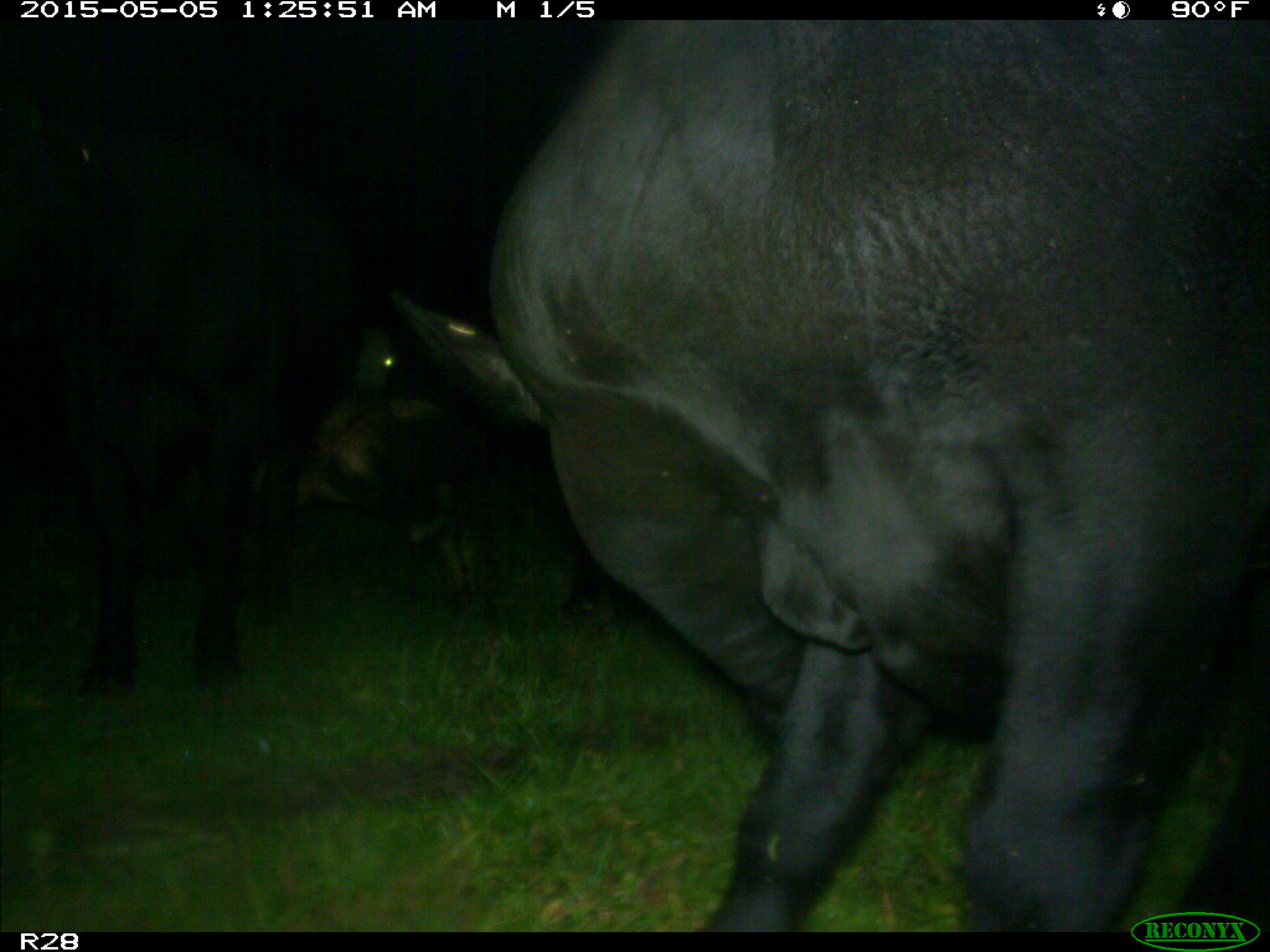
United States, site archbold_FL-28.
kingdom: Animalia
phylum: Chordata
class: Mammalia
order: Artiodactyla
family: Bovidae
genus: Bos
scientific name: Bos taurus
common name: domestic cow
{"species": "Bos taurus (domestic cow)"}